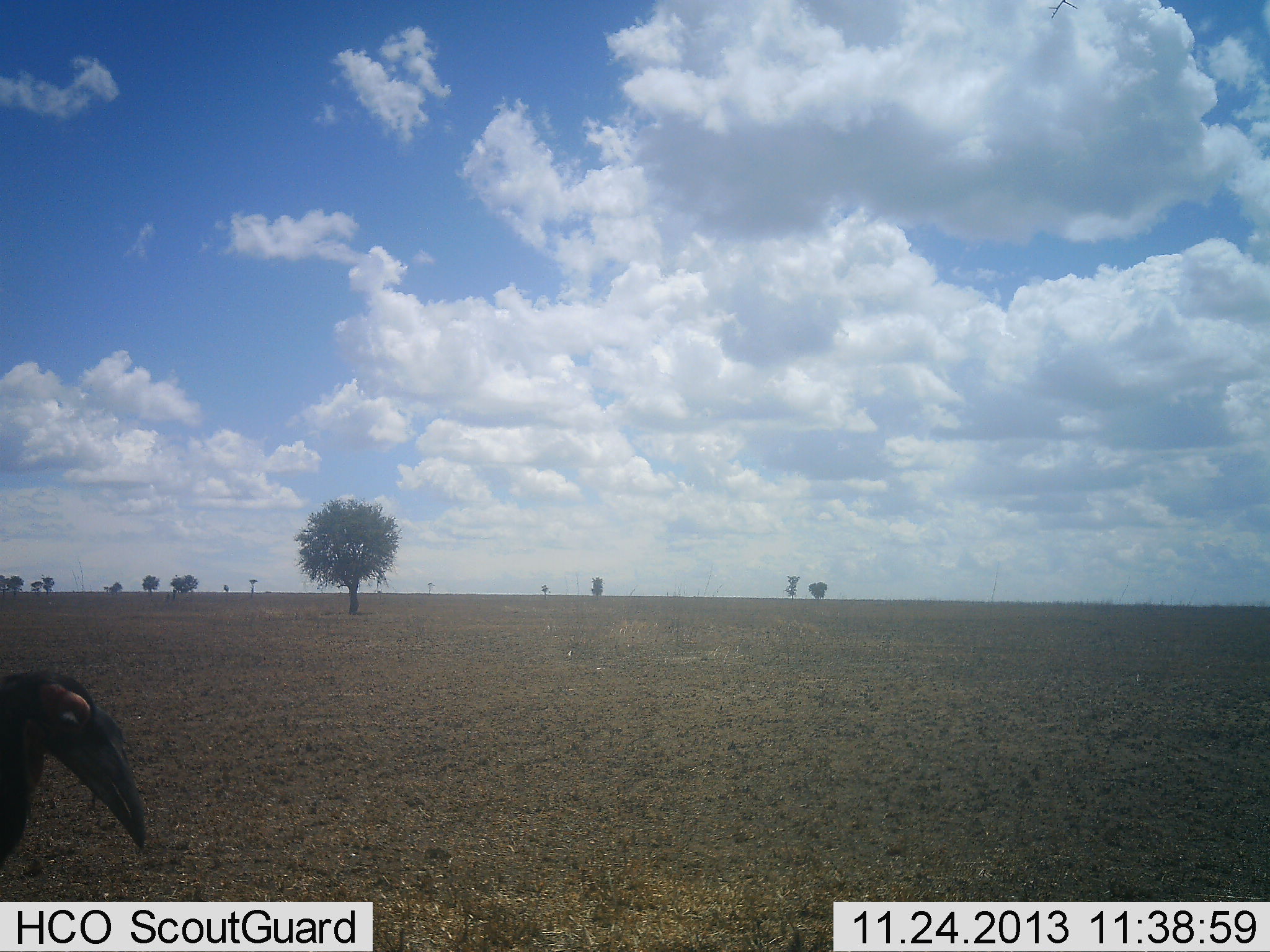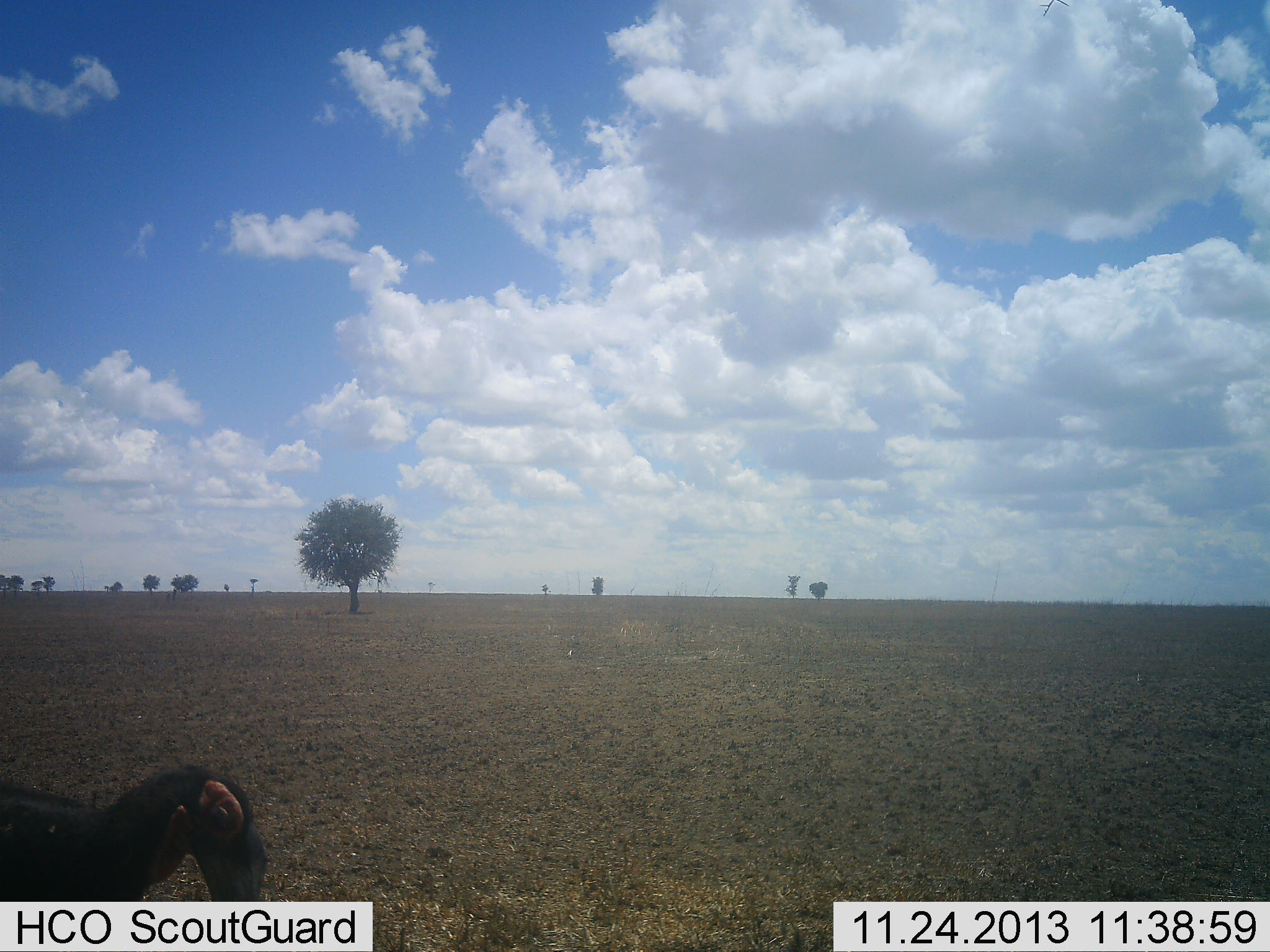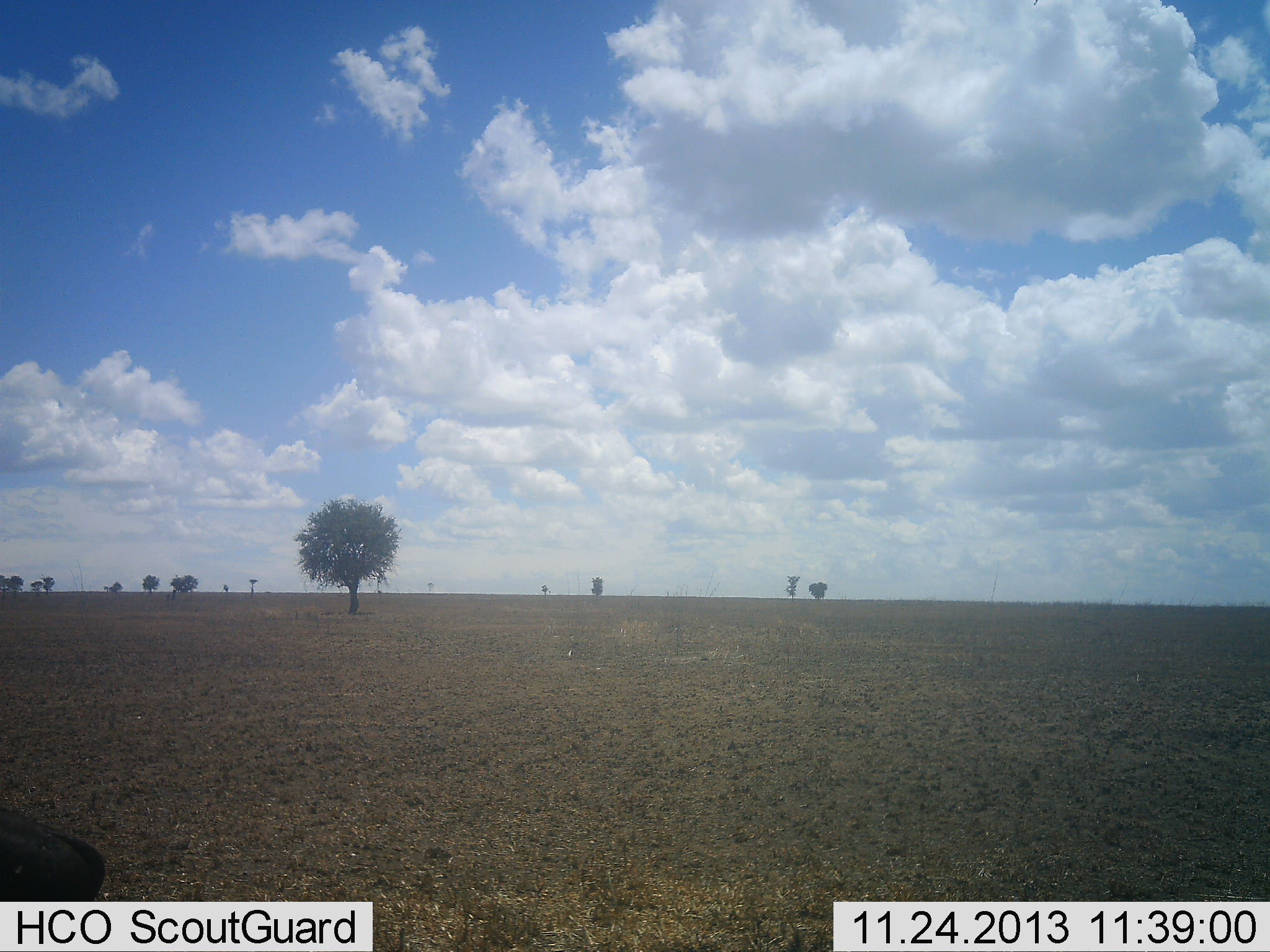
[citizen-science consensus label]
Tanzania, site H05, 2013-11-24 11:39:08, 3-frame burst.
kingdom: Animalia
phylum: Chordata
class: Aves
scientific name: Aves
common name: bird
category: otherbird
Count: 1.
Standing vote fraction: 40%.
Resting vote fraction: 0%.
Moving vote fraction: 40%.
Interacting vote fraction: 0%.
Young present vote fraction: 0%.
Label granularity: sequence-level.